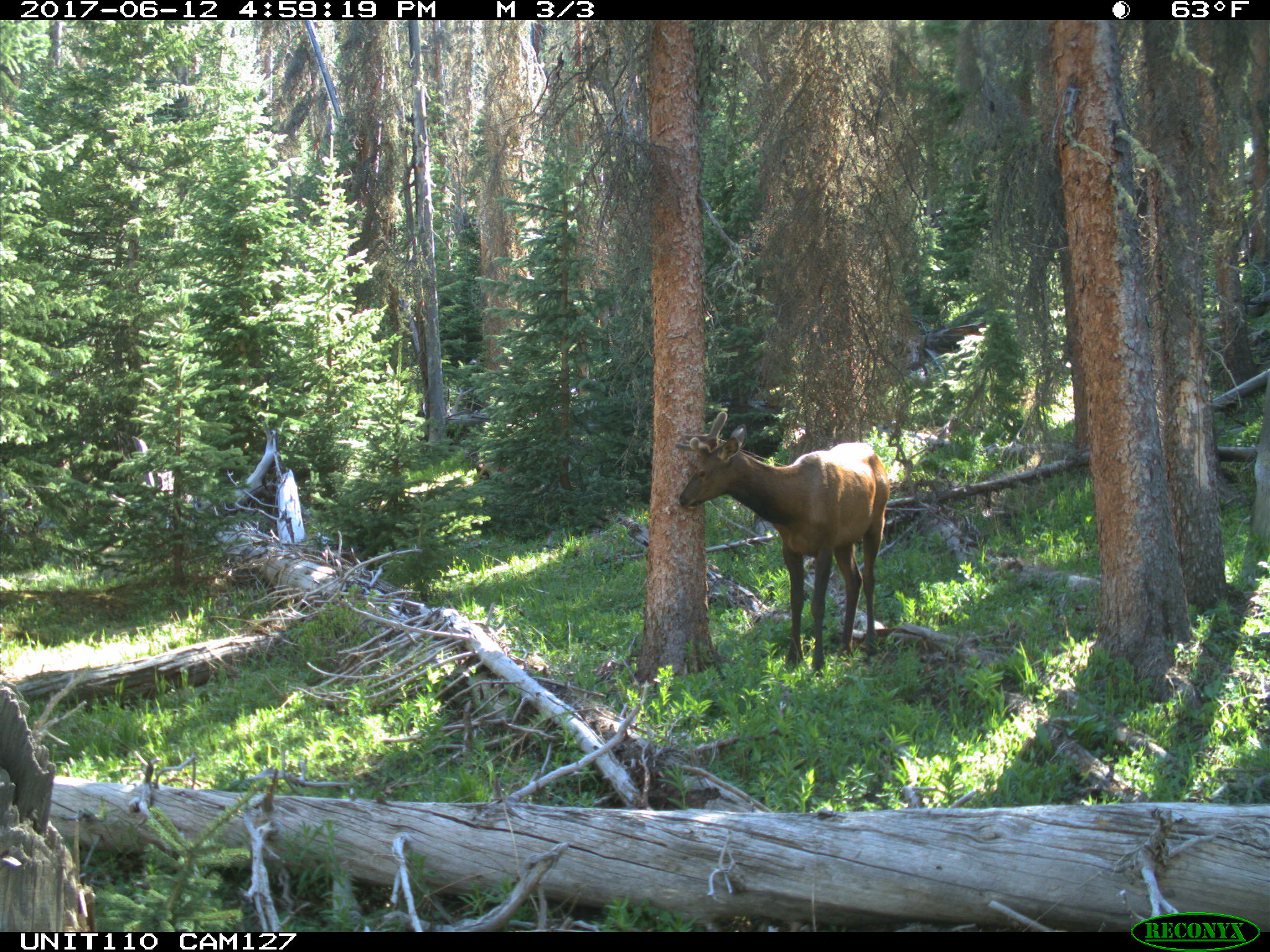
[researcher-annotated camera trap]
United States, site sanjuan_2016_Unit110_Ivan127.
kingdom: Animalia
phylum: Chordata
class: Mammalia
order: Artiodactyla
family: Cervidae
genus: Cervus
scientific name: Cervus elaphus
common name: red deer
Cervus elaphus (red deer).